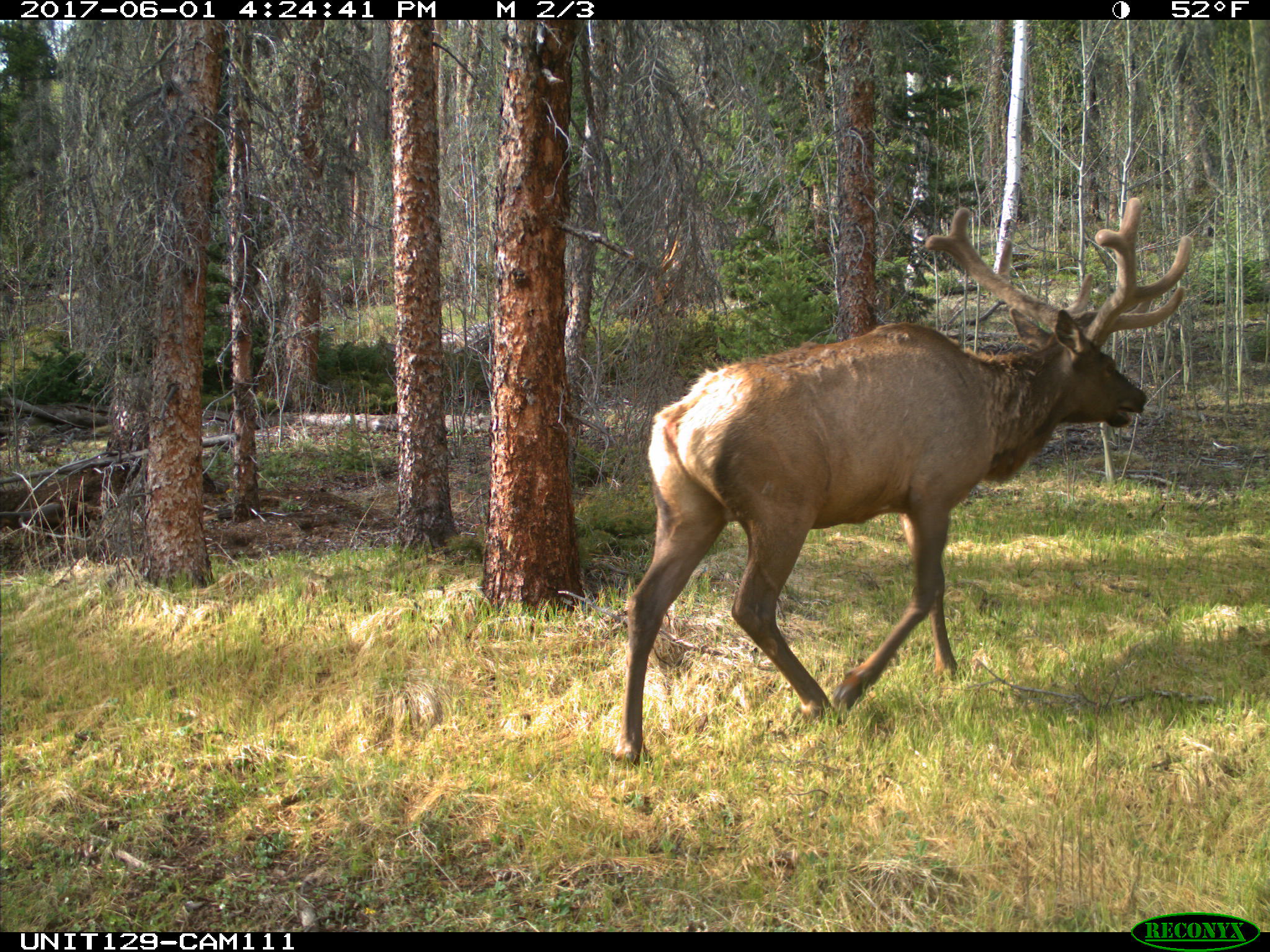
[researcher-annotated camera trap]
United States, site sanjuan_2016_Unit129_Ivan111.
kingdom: Animalia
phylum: Chordata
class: Mammalia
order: Artiodactyla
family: Cervidae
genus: Cervus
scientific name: Cervus elaphus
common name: red deer